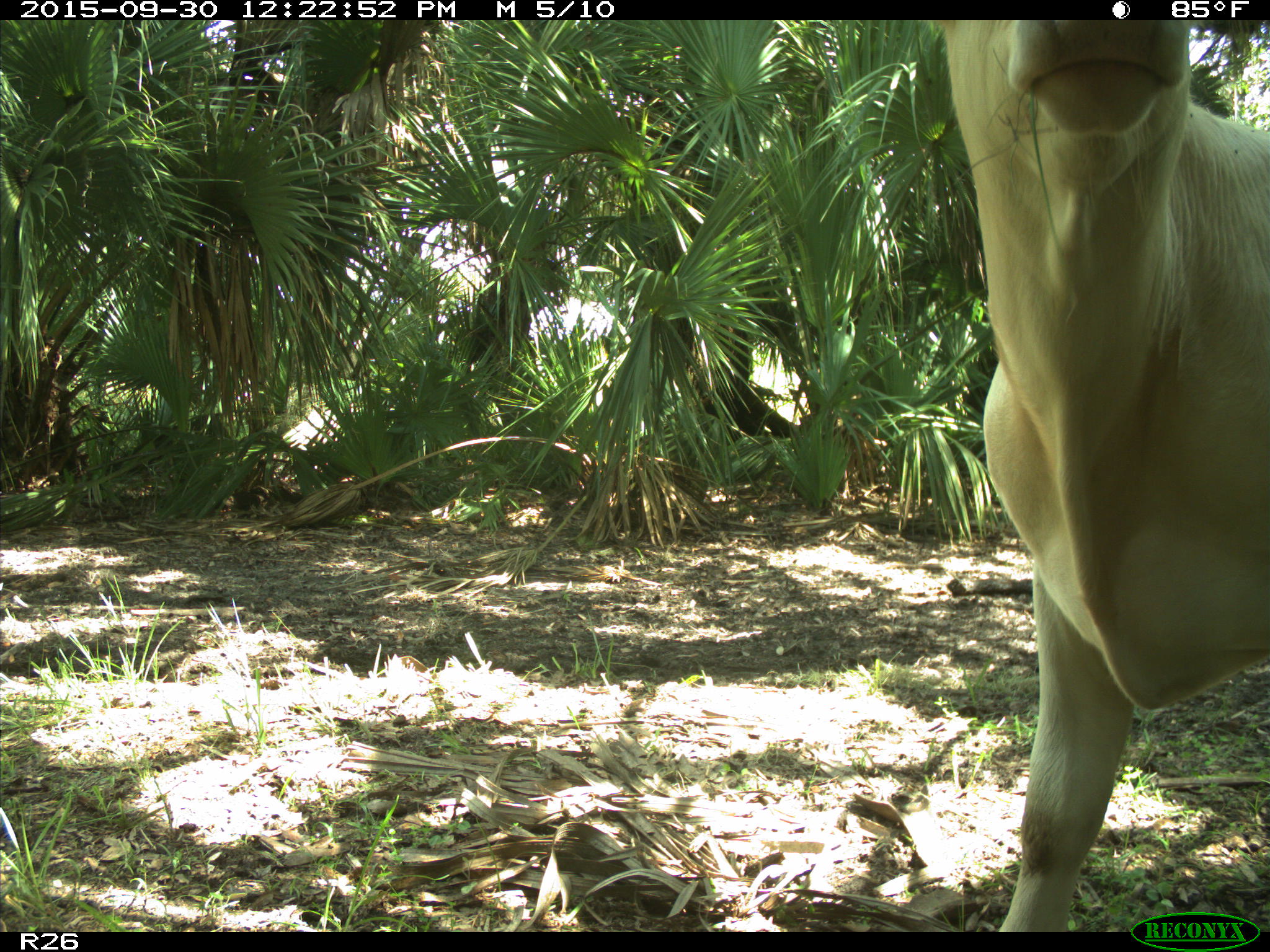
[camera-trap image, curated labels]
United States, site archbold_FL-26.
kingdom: Animalia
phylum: Chordata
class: Mammalia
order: Artiodactyla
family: Bovidae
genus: Bos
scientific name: Bos taurus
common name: domestic cow